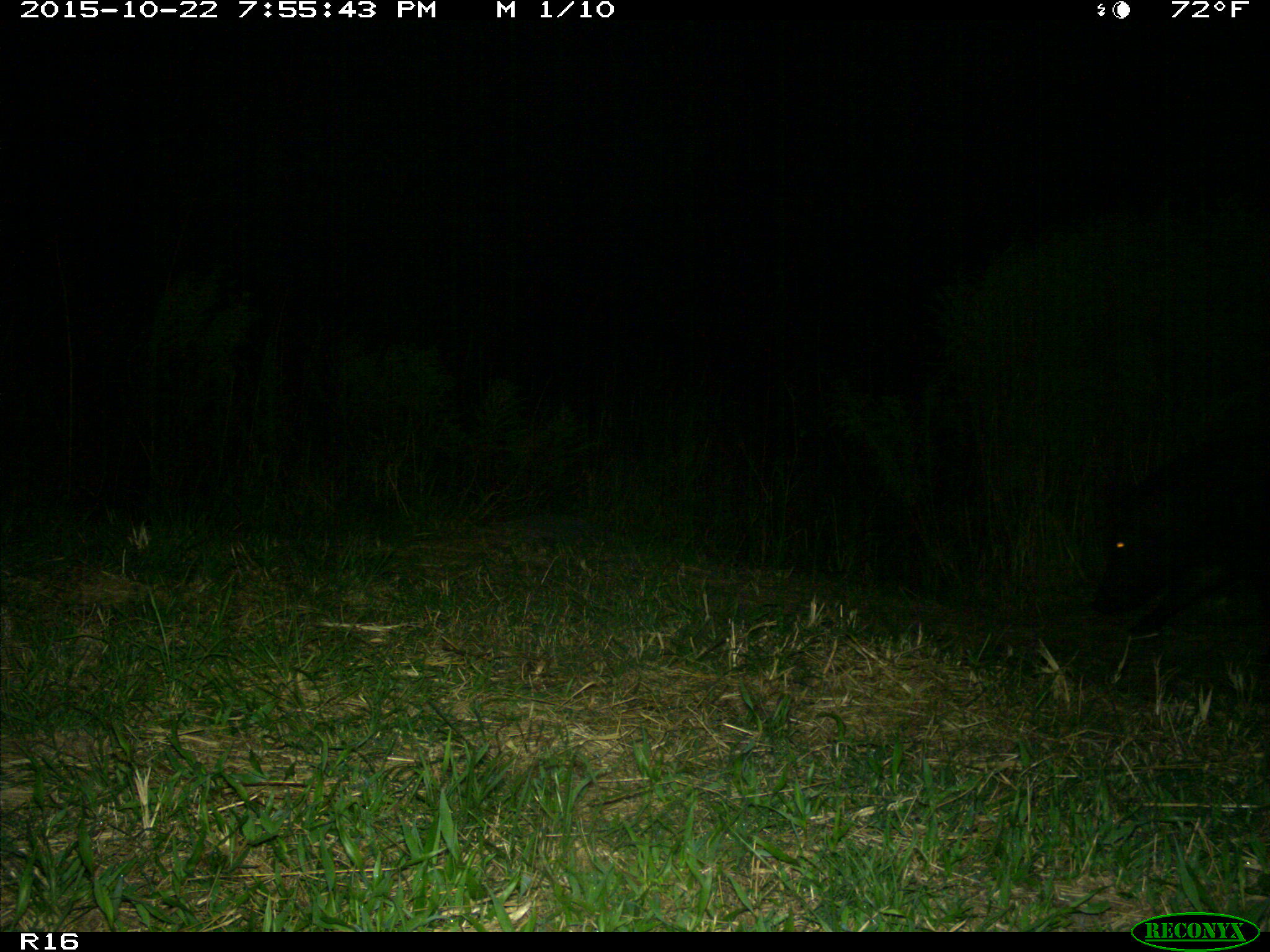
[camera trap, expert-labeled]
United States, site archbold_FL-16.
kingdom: Animalia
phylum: Chordata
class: Mammalia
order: Artiodactyla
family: Suidae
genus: Sus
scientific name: Sus scrofa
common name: wild boar